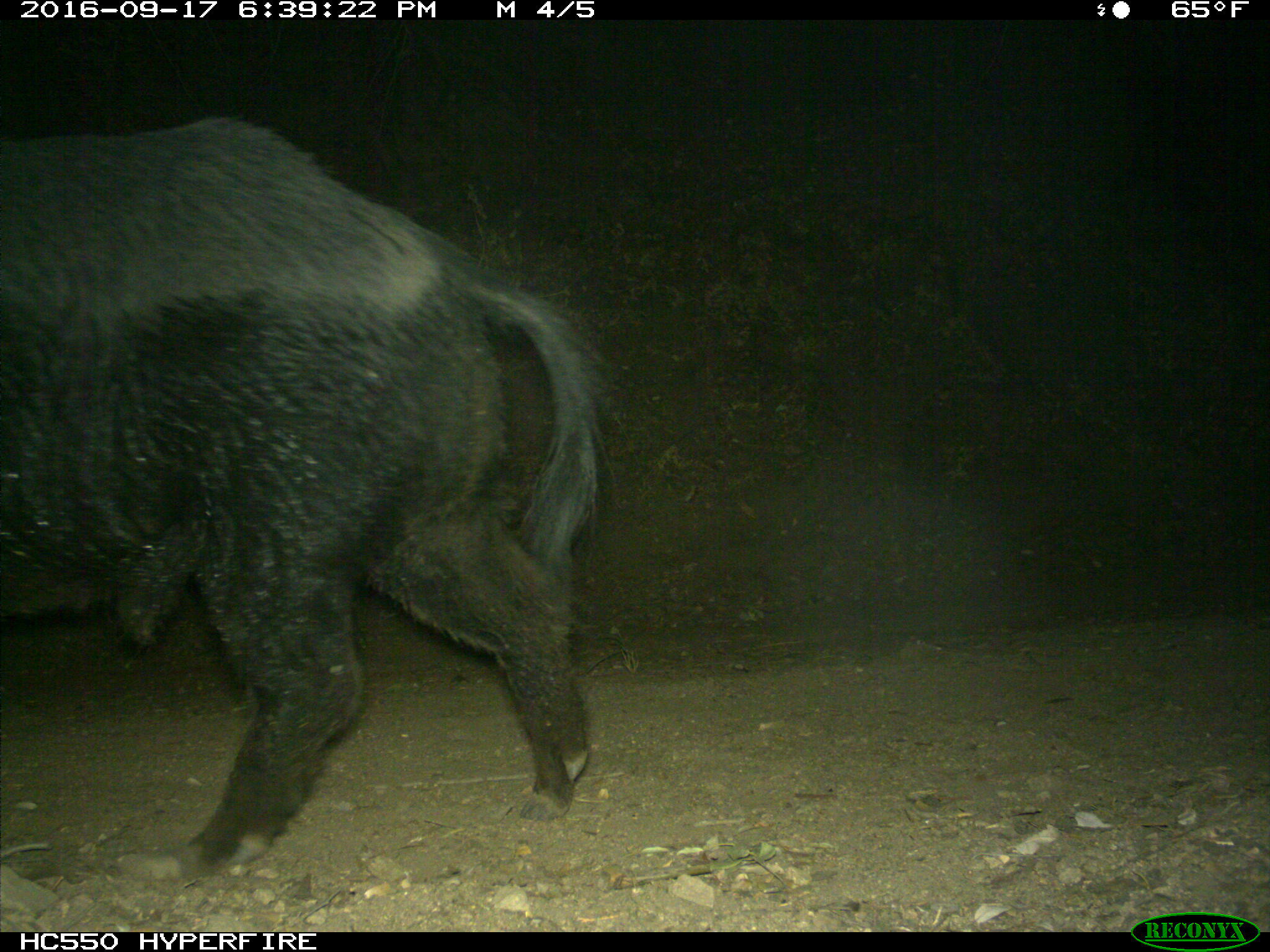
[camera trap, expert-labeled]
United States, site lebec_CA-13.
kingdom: Animalia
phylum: Chordata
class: Mammalia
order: Artiodactyla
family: Suidae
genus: Sus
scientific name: Sus scrofa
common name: wild boar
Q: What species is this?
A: Sus scrofa (wild boar).